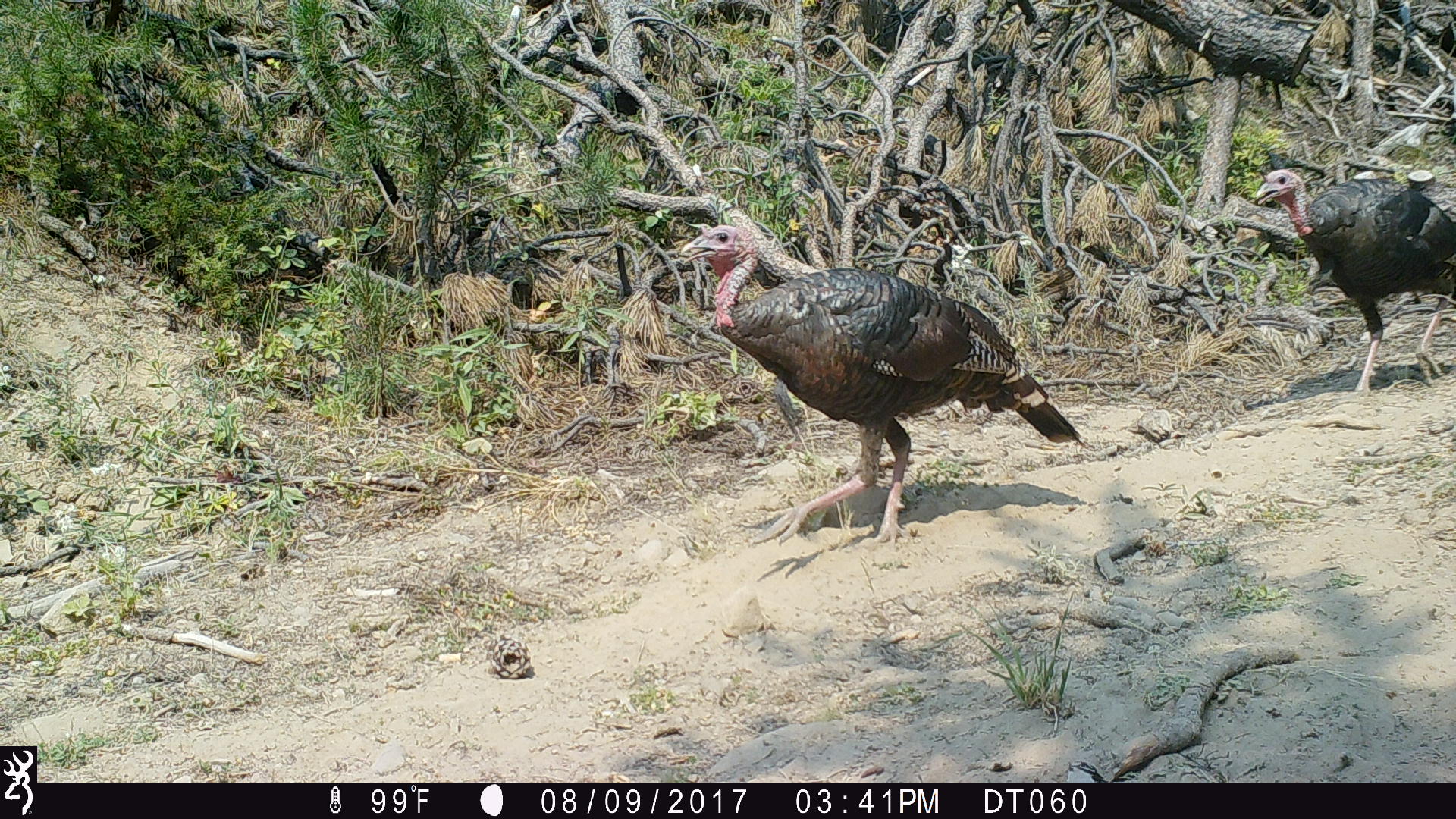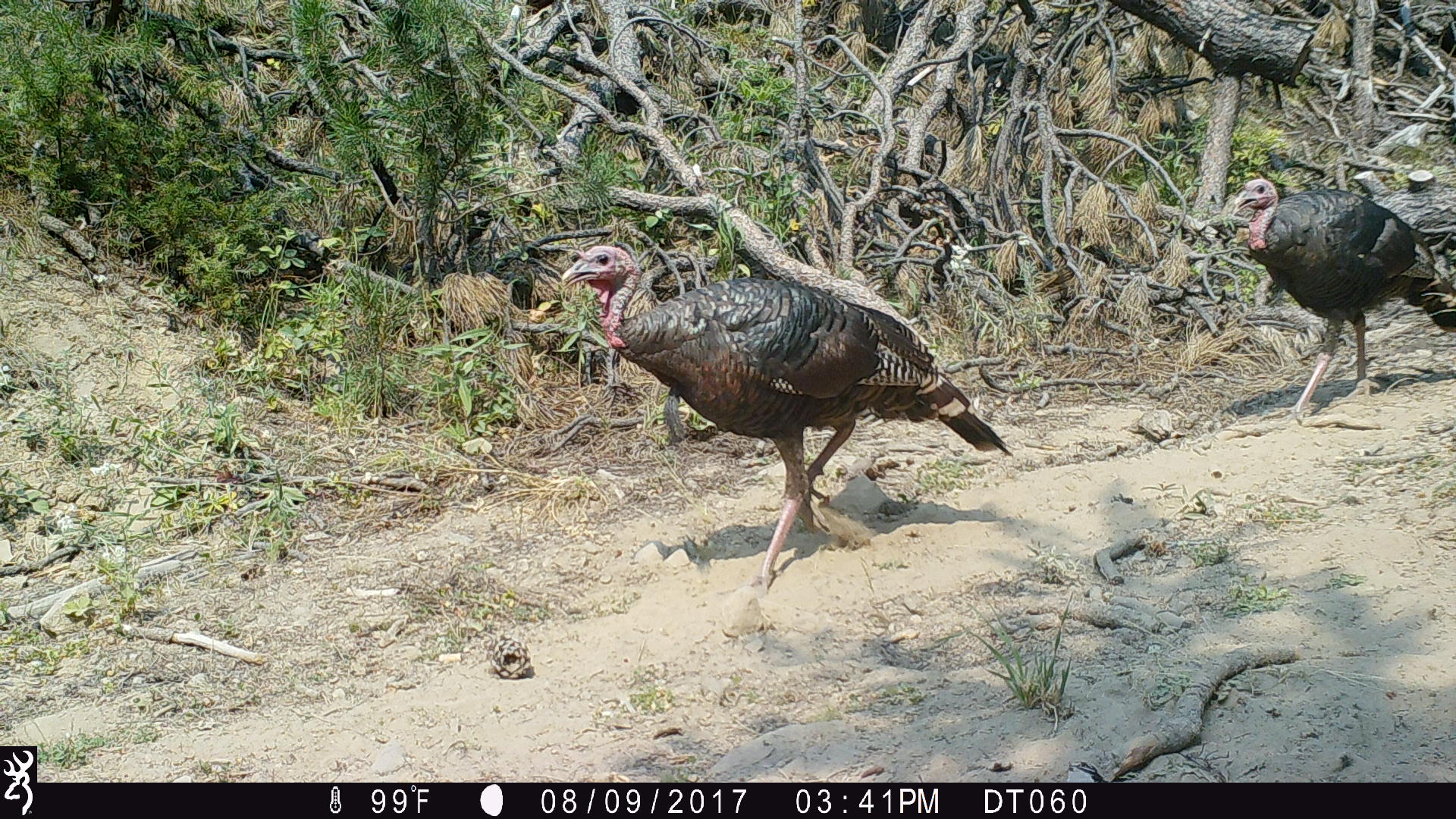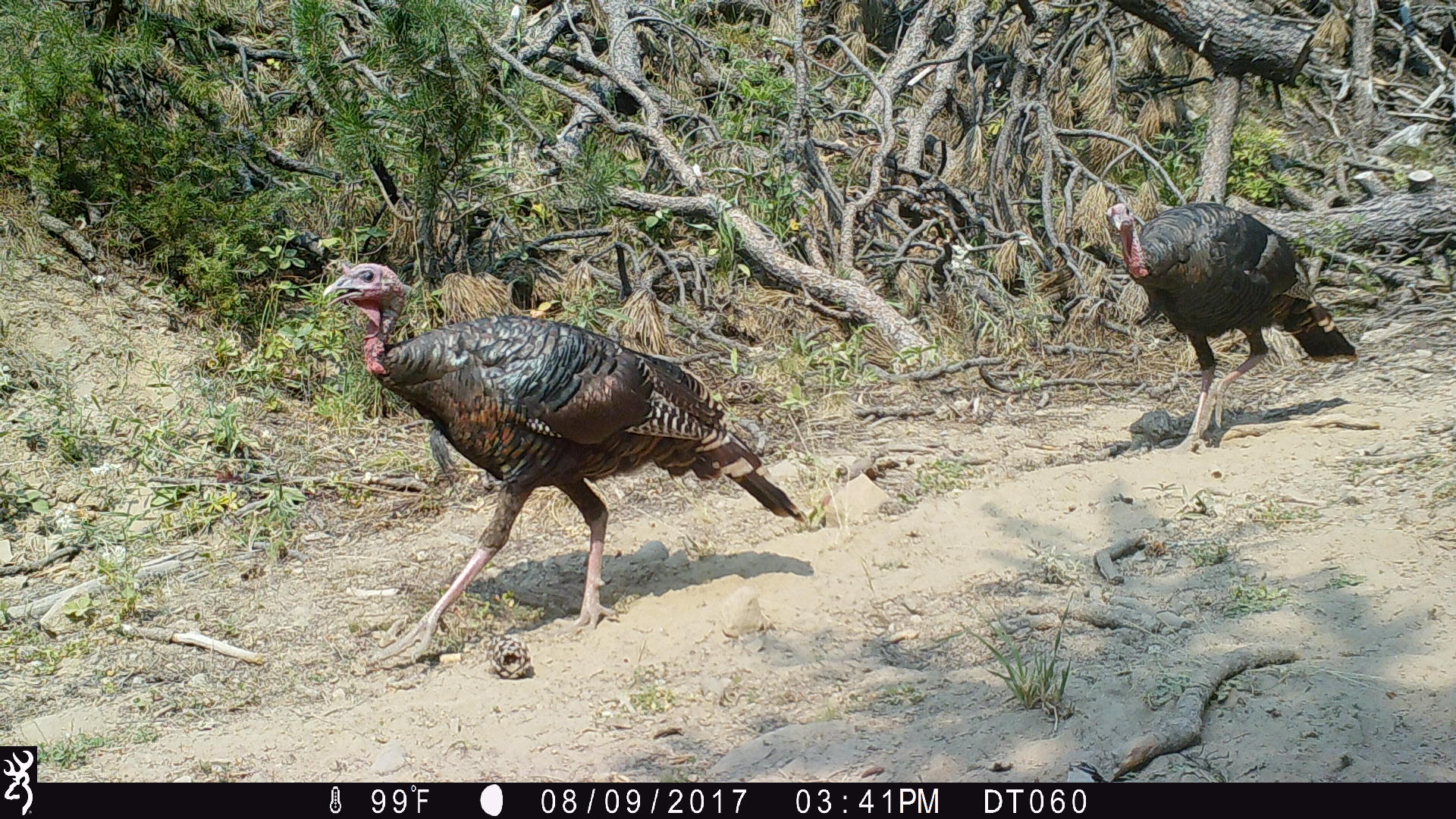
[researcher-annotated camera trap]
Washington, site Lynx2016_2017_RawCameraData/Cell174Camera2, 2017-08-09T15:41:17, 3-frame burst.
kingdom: Animalia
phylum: Chordata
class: Aves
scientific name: Aves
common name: birds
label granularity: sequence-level